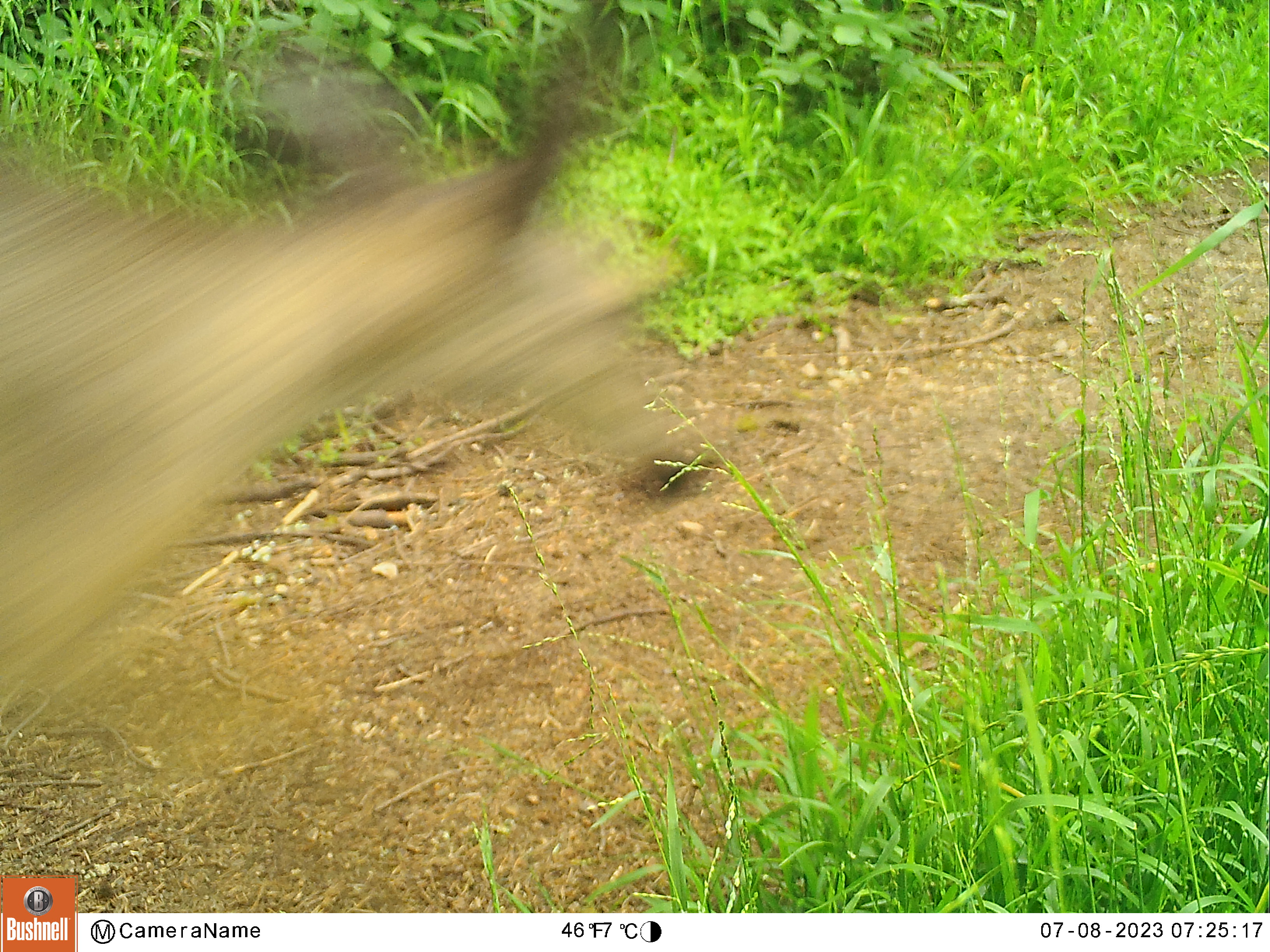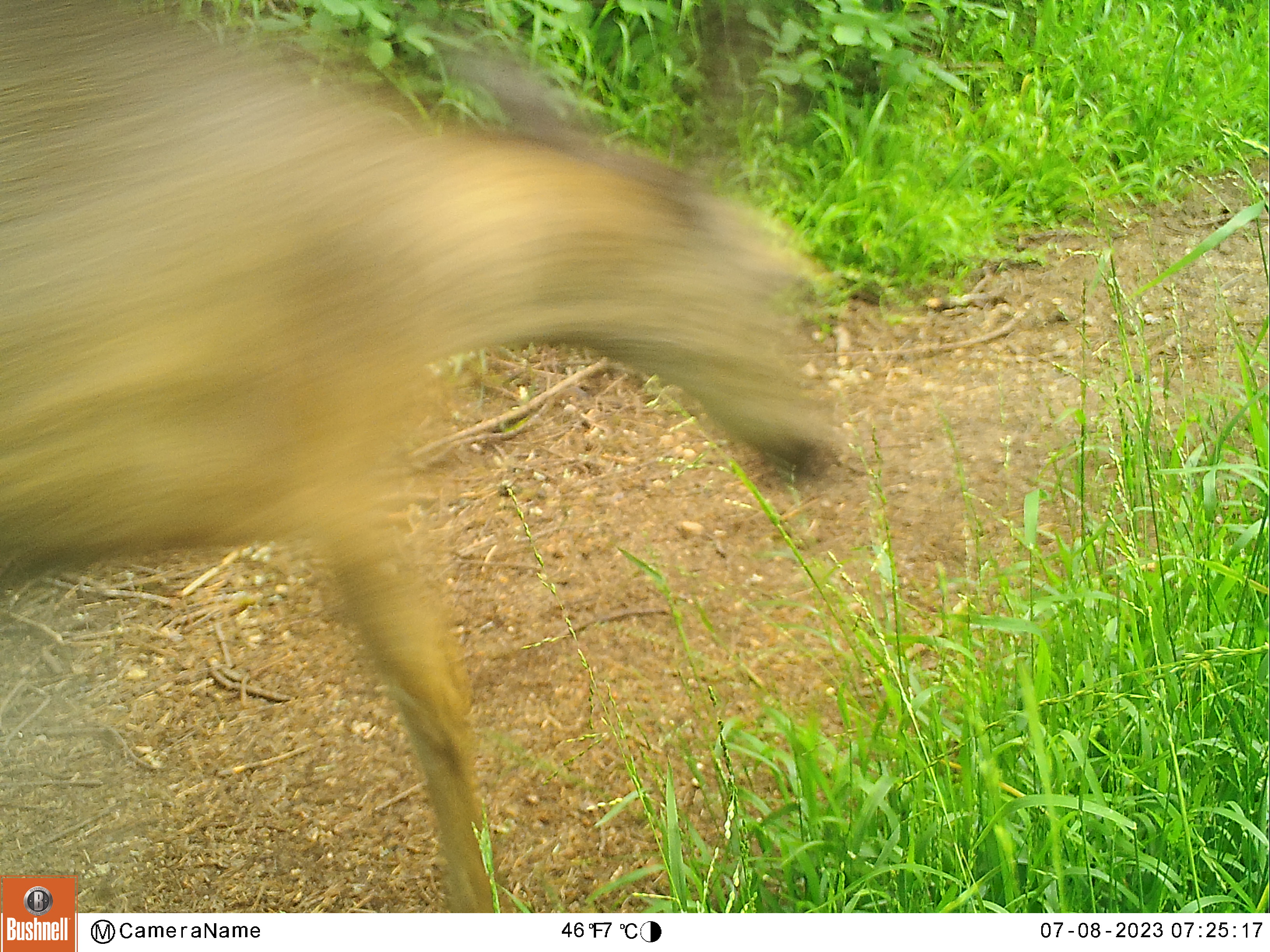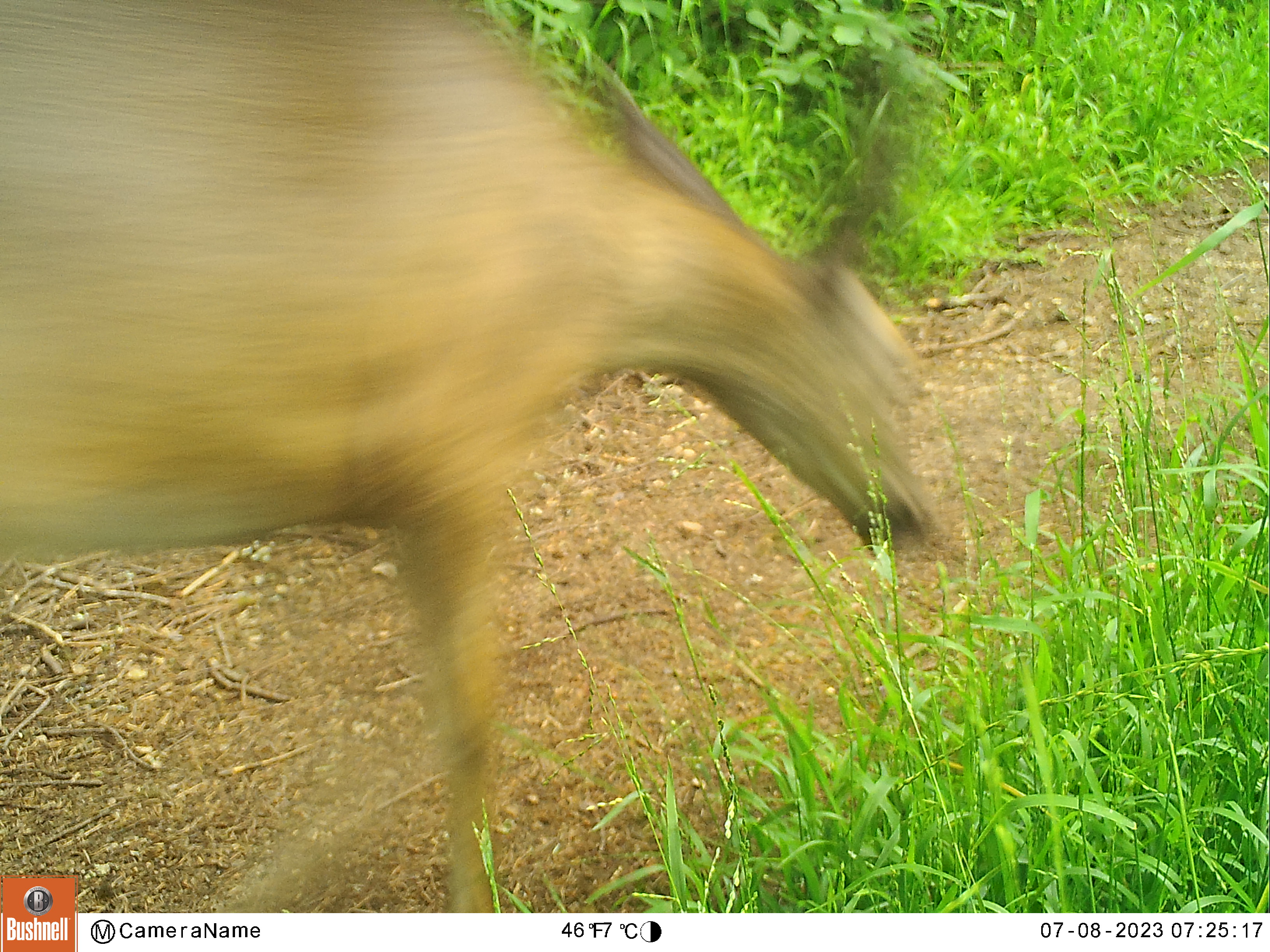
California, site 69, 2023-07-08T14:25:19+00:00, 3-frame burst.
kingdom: Animalia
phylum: Chordata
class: Mammalia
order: Artiodactyla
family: Cervidae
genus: Odocoileus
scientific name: Odocoileus hemionus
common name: mule deer